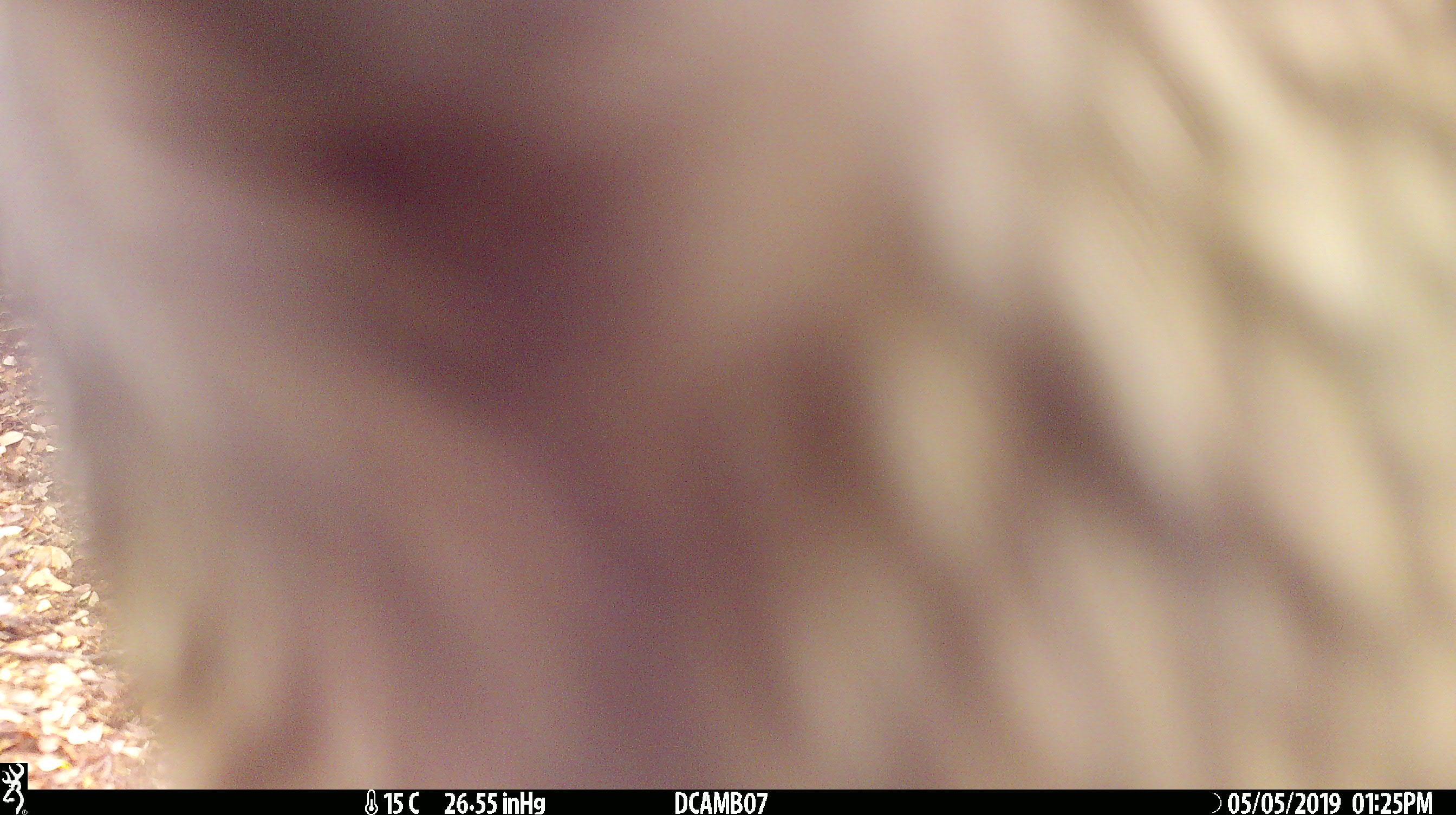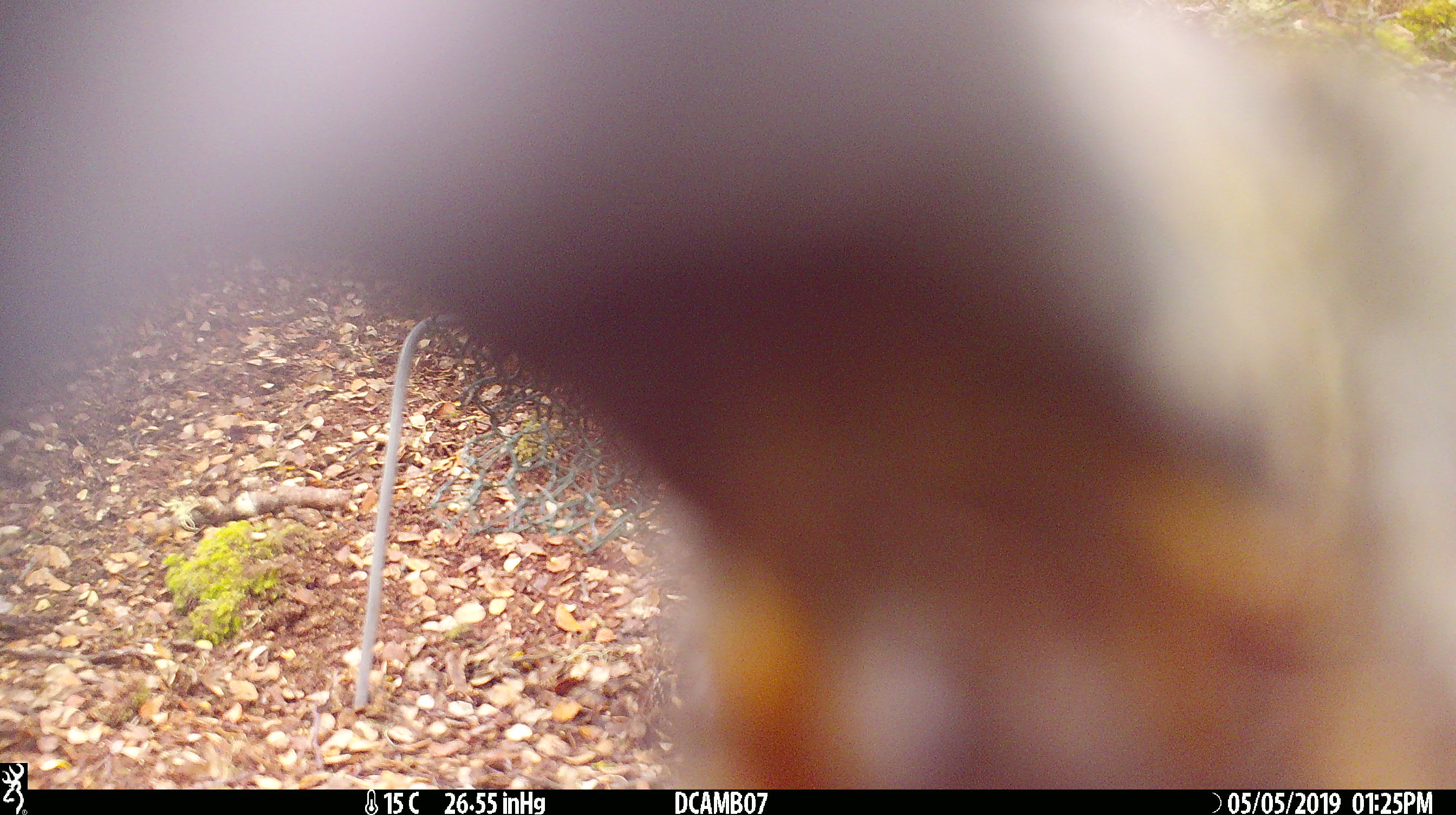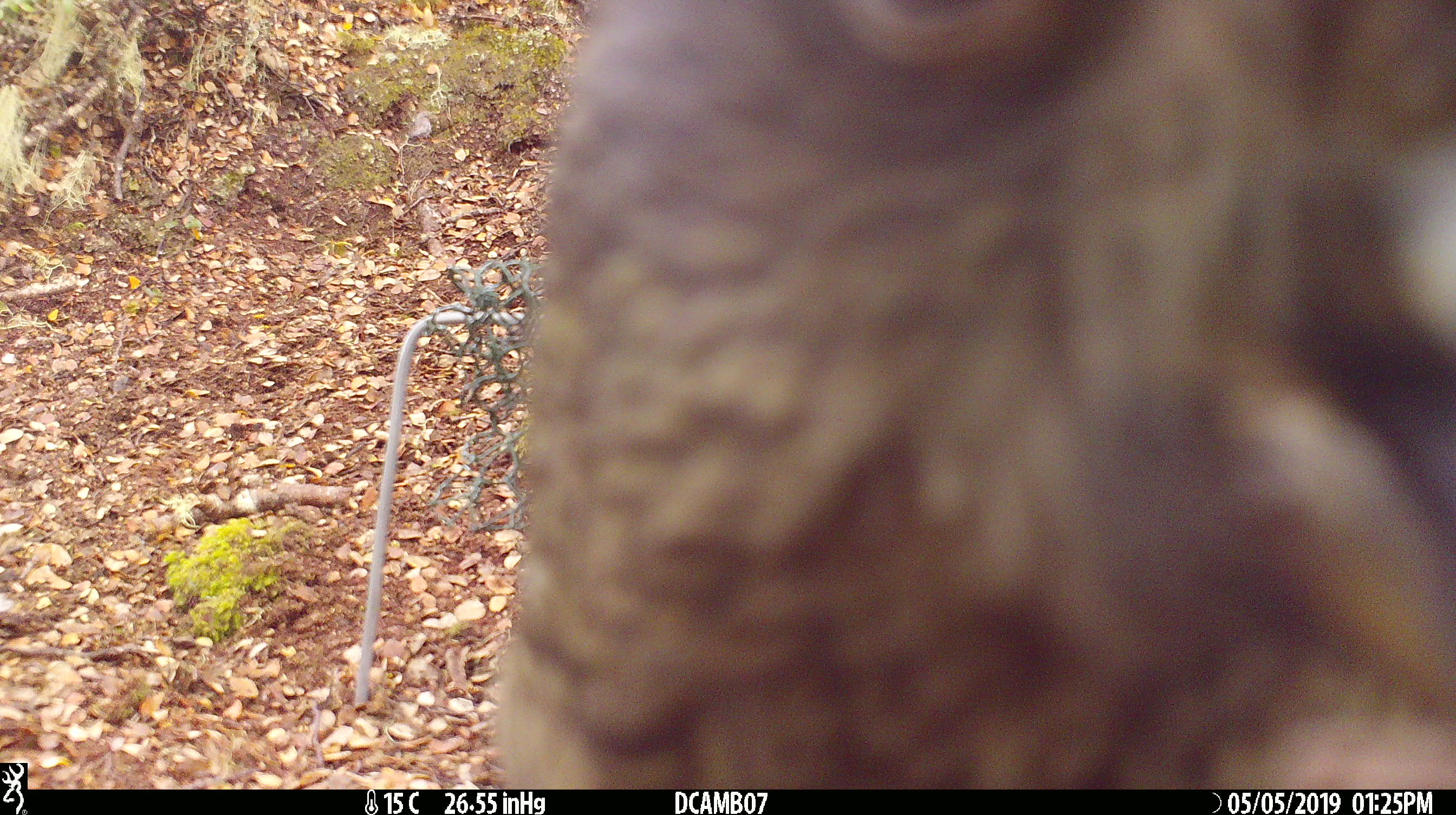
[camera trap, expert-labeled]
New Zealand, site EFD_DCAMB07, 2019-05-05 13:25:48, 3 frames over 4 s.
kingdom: Animalia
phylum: Chordata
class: Aves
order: Psittaciformes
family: Strigopidae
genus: Nestor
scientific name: Nestor notabilis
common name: kea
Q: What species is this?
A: Kea (Nestor notabilis).